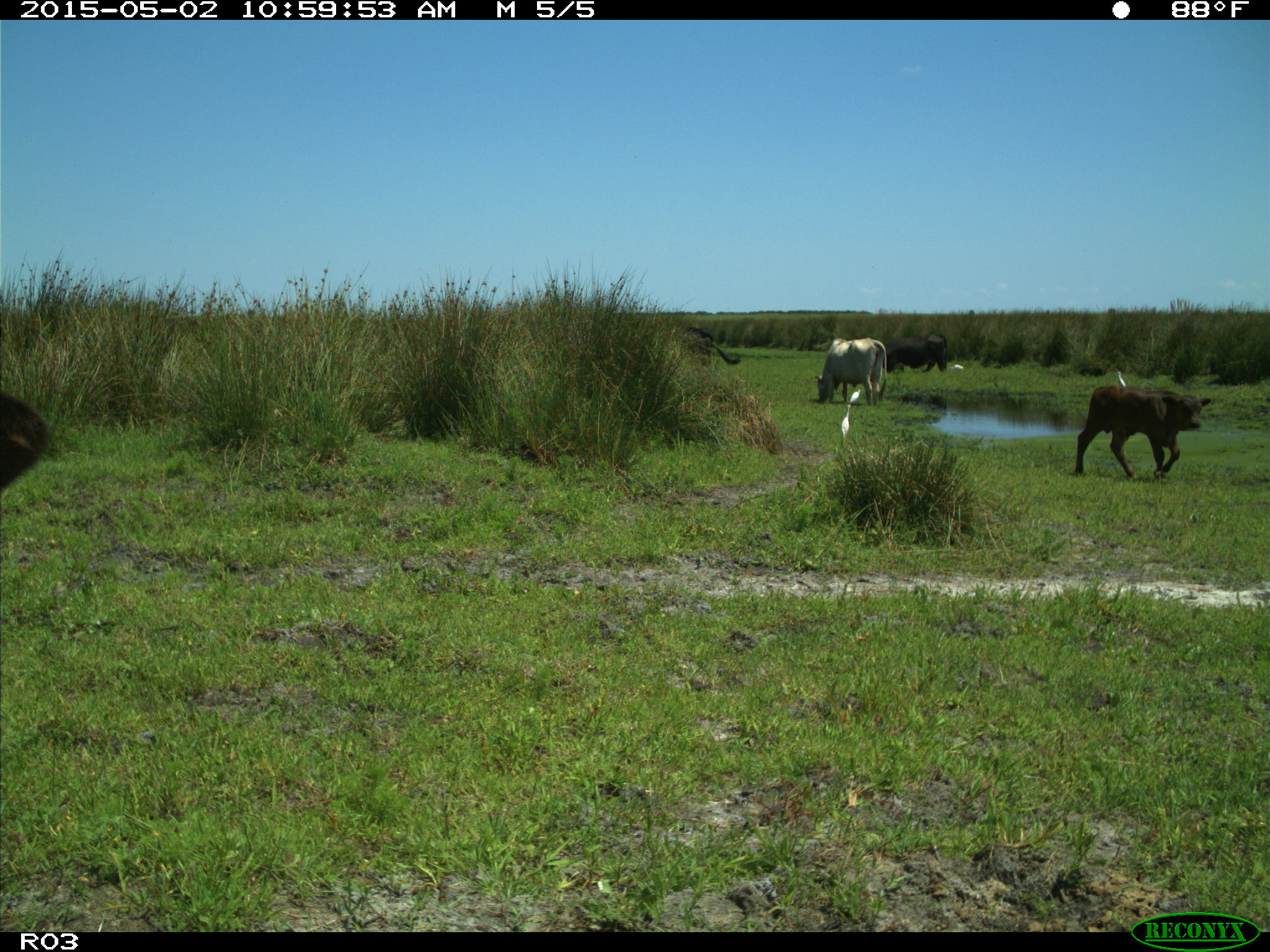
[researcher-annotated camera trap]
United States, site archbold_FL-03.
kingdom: Animalia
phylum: Chordata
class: Mammalia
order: Artiodactyla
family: Bovidae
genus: Bos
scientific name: Bos taurus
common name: domestic cow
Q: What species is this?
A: Bos taurus (domestic cow).